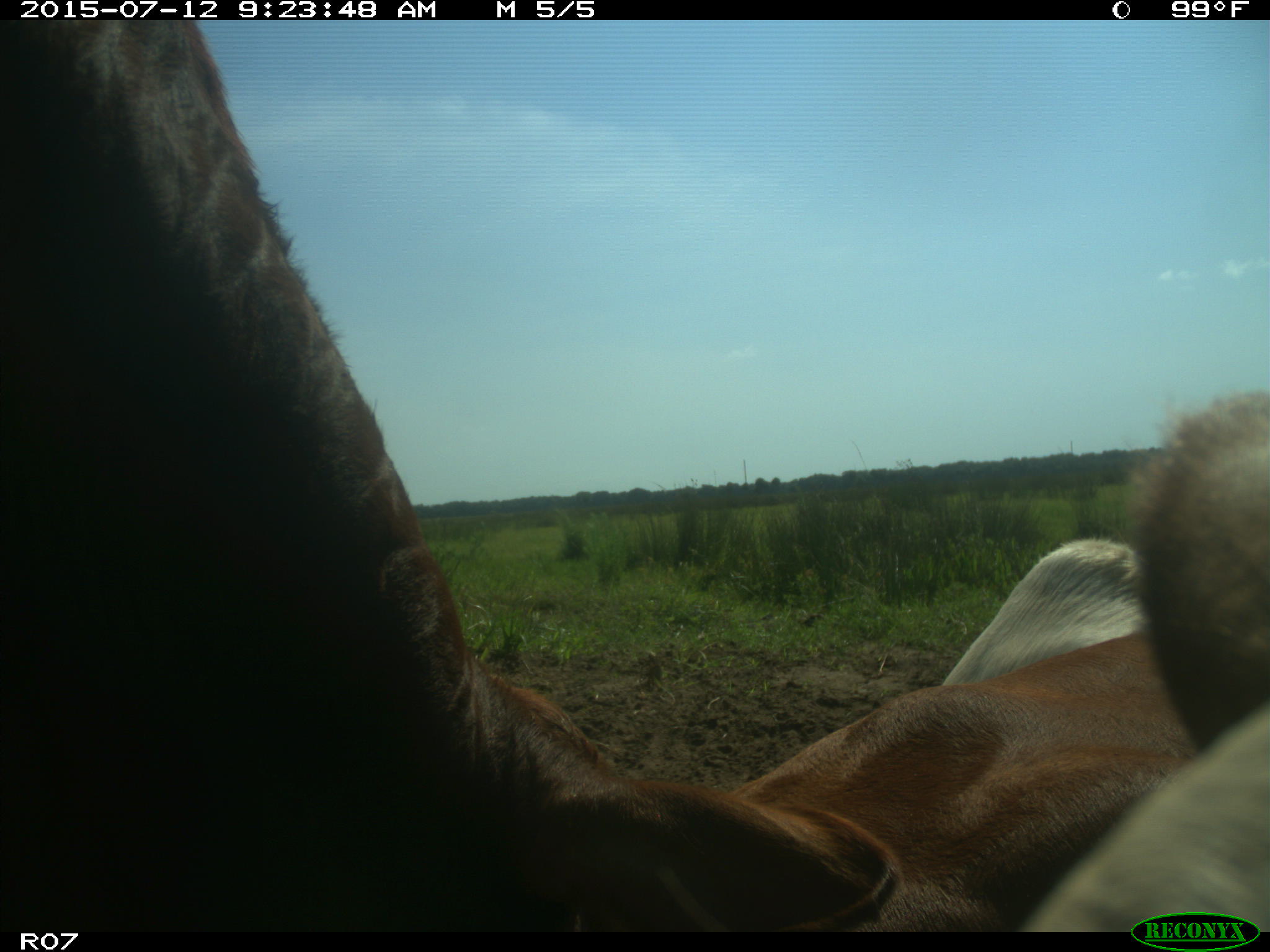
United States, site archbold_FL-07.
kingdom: Animalia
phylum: Chordata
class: Mammalia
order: Artiodactyla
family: Bovidae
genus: Bos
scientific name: Bos taurus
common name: domestic cow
Bos taurus (domestic cow).